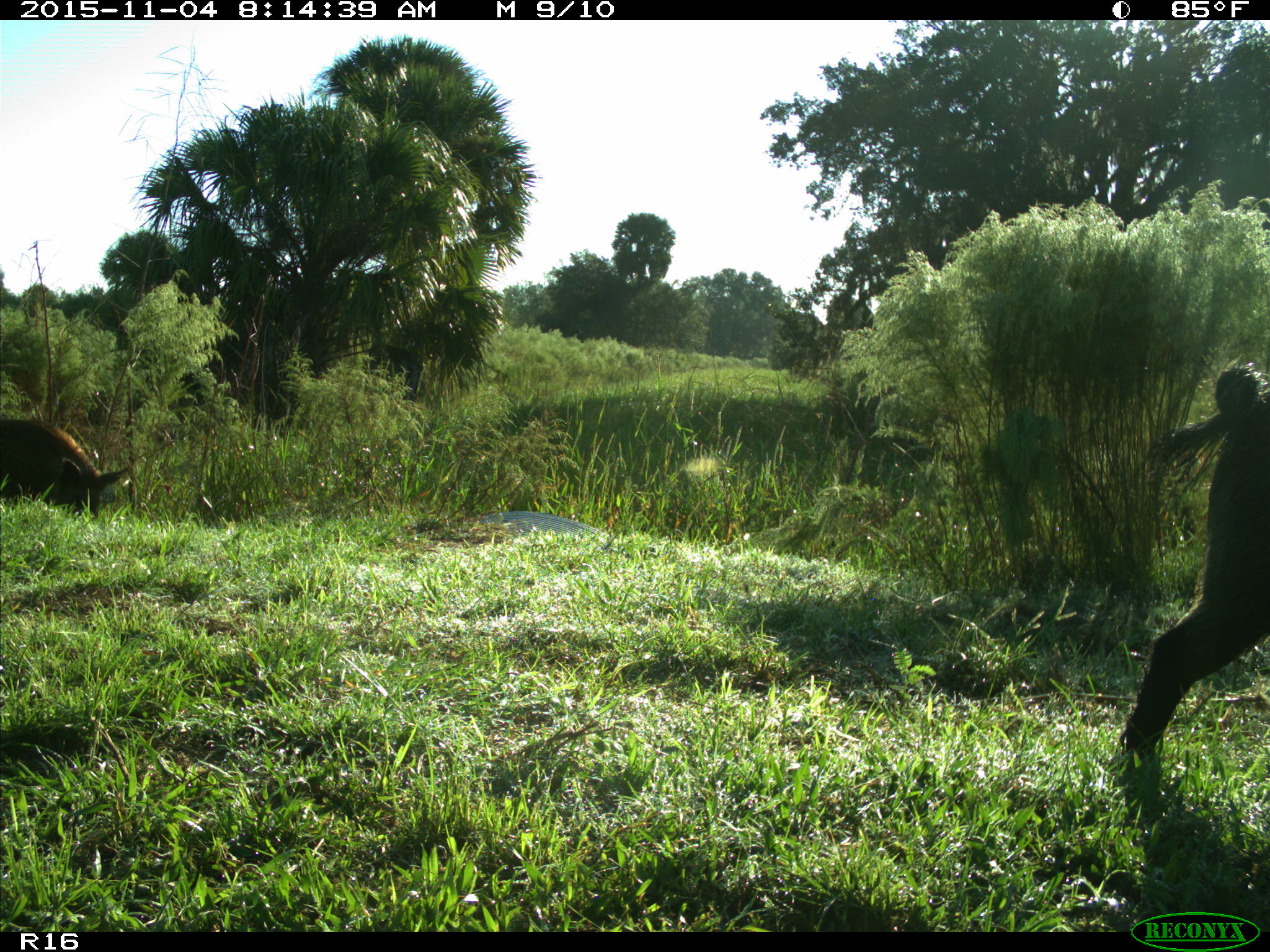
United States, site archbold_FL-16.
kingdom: Animalia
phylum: Chordata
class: Mammalia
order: Artiodactyla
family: Suidae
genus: Sus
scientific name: Sus scrofa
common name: wild boar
Sus scrofa (wild boar).